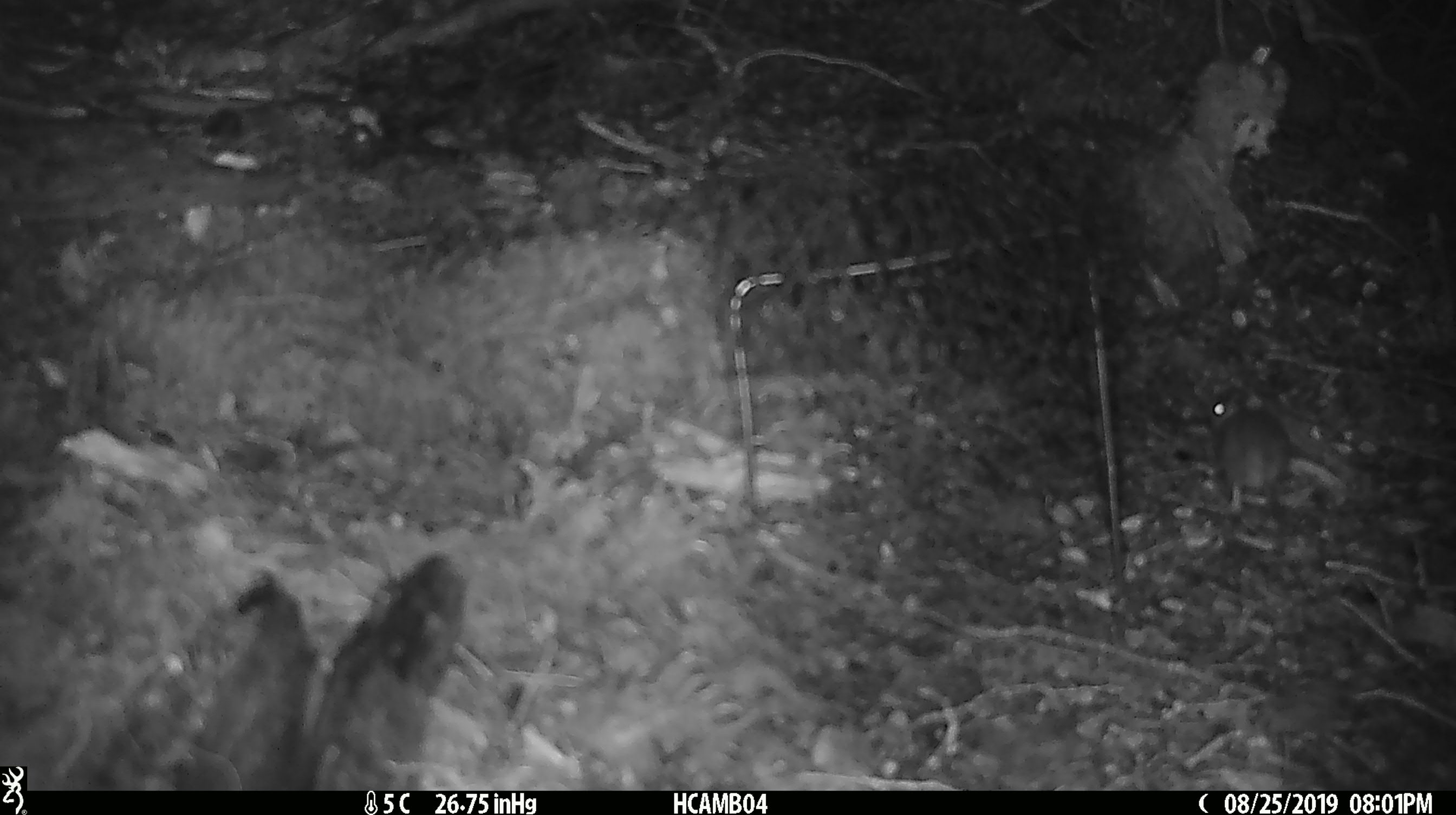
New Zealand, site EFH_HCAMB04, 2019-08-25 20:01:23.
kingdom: Animalia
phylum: Chordata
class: Mammalia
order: Rodentia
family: Muridae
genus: Mus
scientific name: Mus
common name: mouse